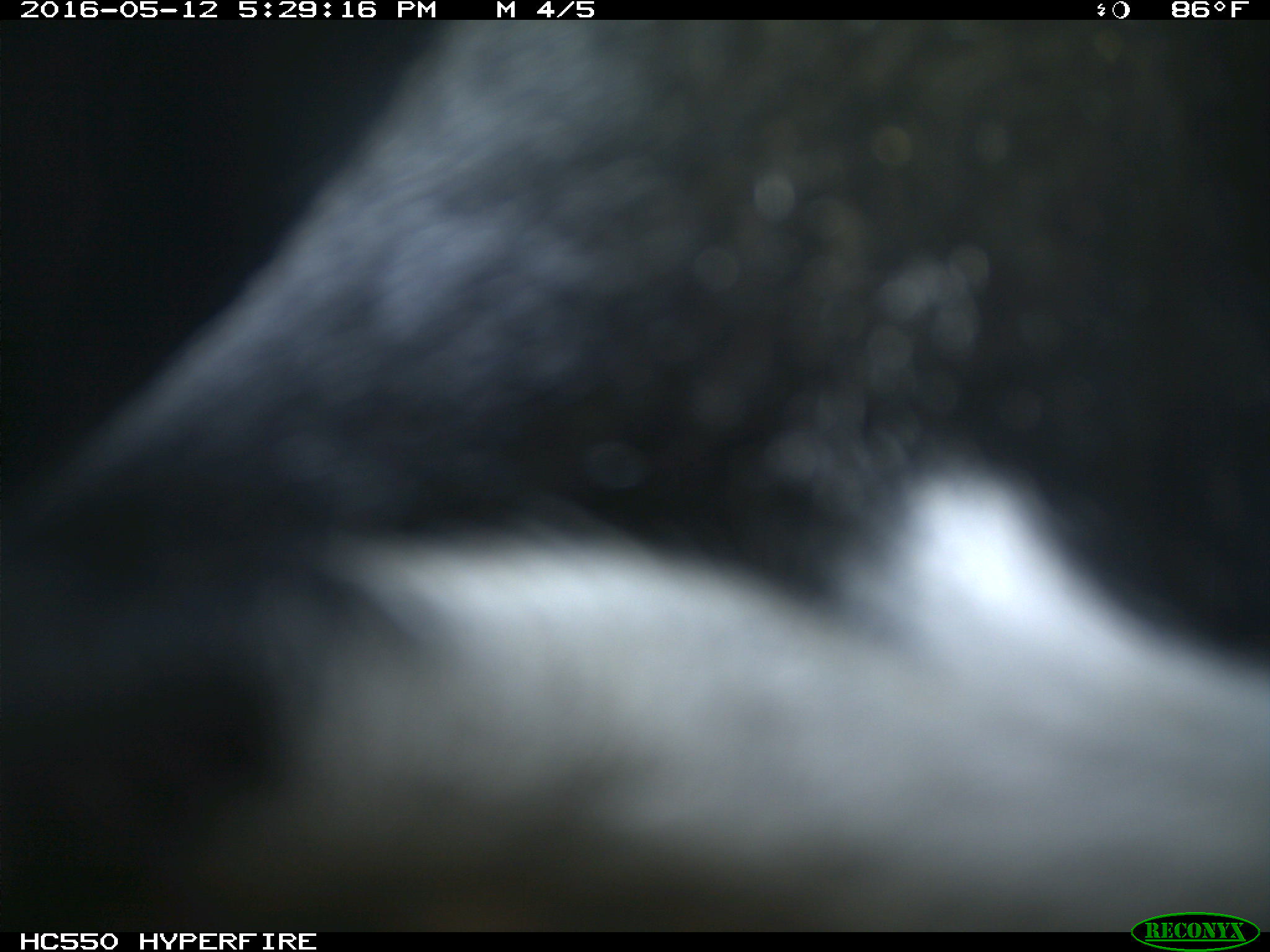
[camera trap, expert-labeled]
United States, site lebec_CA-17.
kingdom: Animalia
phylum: Chordata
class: Mammalia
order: Artiodactyla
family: Bovidae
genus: Bos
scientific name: Bos taurus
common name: domestic cow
Bos taurus (domestic cow).